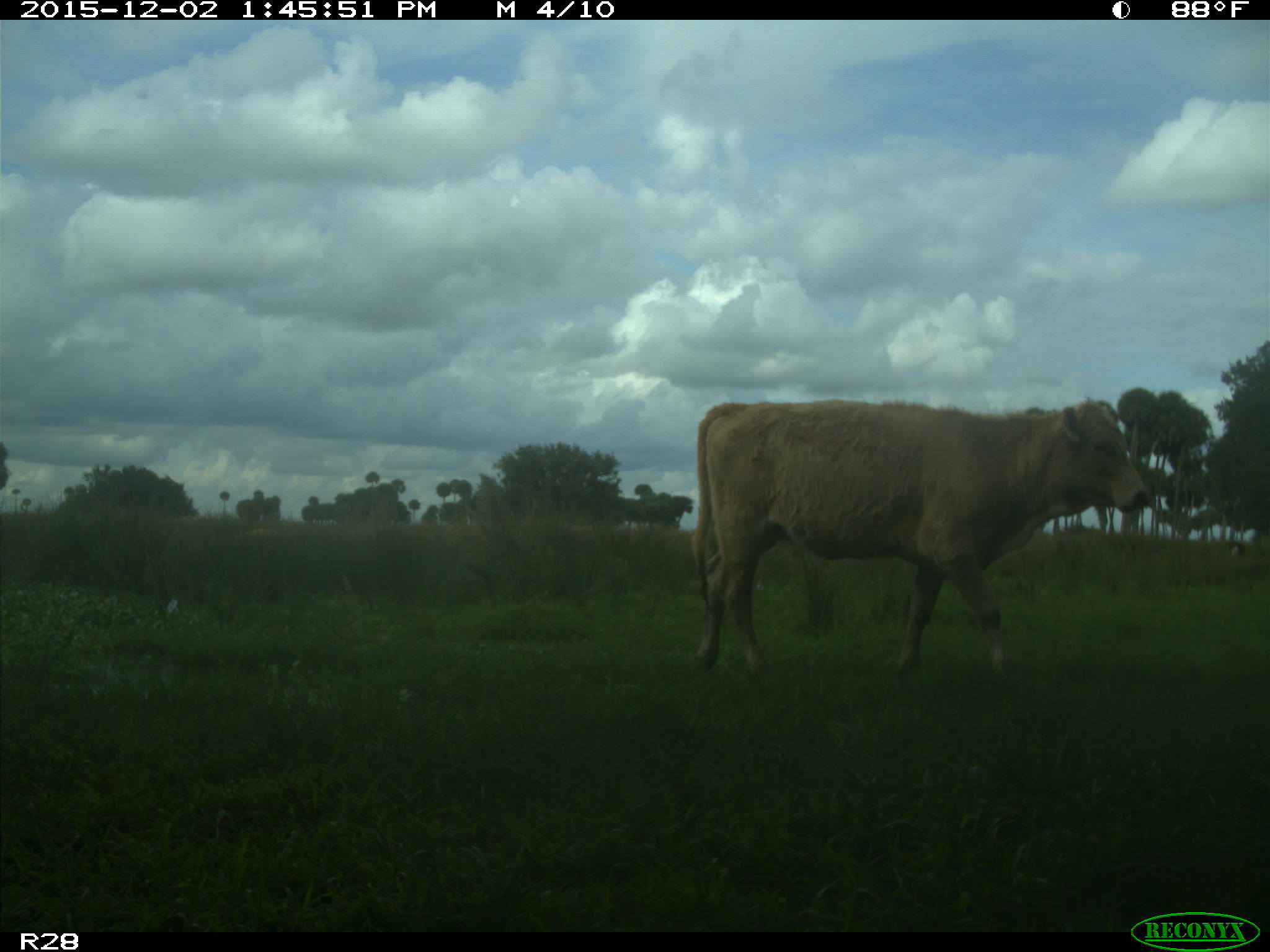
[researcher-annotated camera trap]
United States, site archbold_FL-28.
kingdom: Animalia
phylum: Chordata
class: Mammalia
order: Artiodactyla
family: Bovidae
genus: Bos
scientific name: Bos taurus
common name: domestic cow